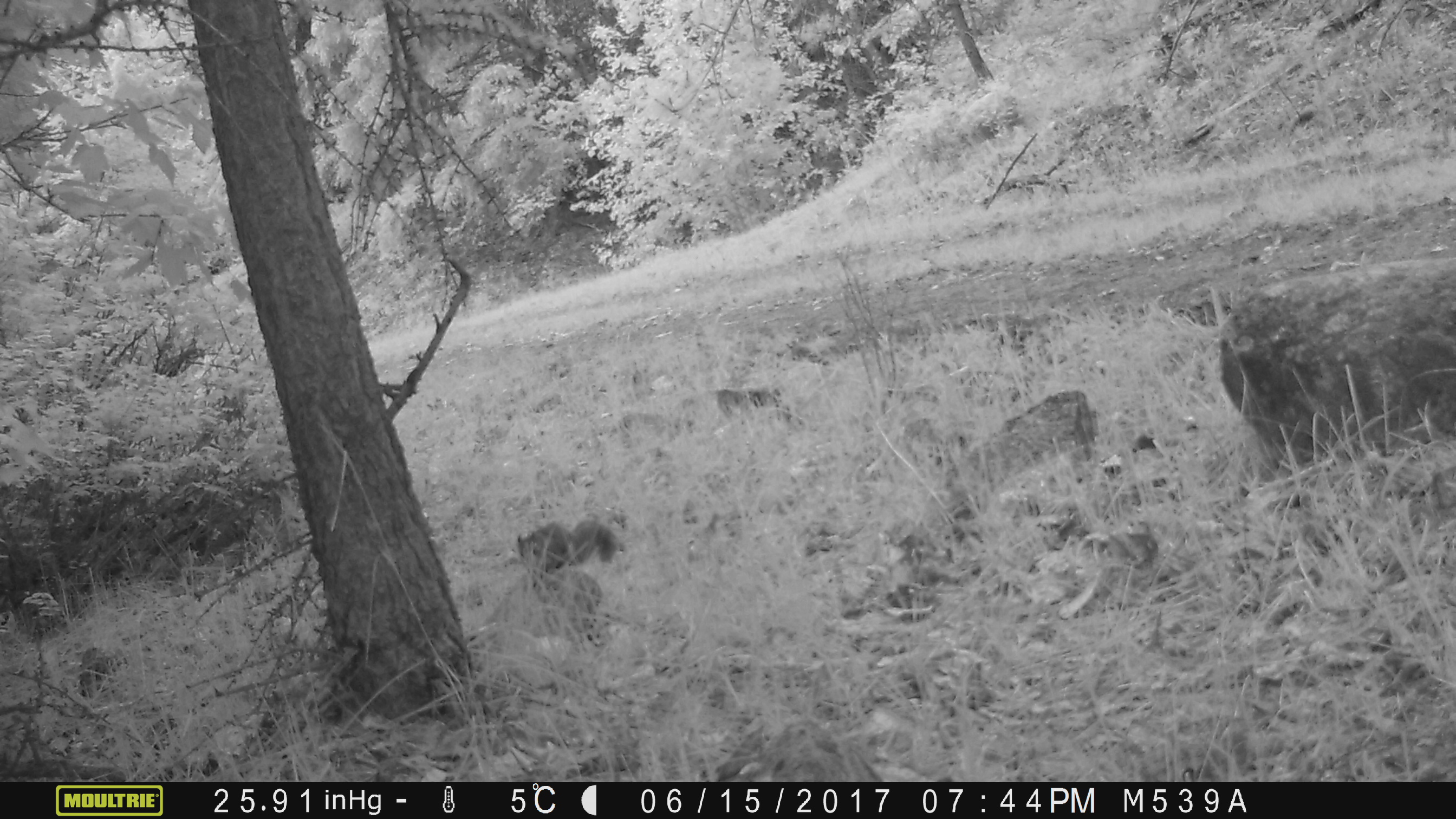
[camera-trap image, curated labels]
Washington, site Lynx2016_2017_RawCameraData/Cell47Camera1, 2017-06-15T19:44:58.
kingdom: Animalia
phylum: Chordata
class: Mammalia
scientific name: Mammalia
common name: small mammal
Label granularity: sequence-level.